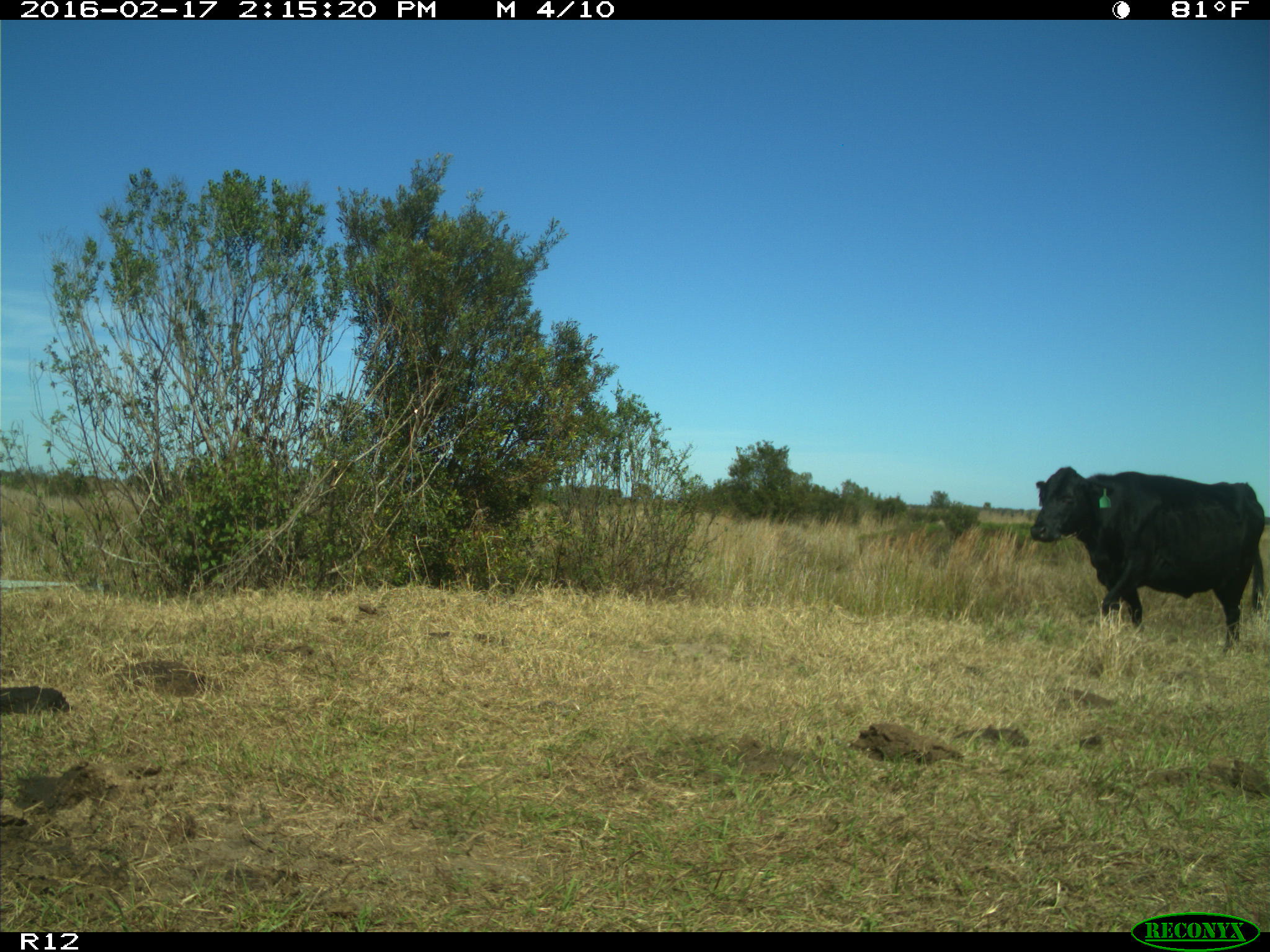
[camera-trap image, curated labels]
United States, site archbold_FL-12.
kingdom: Animalia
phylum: Chordata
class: Mammalia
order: Artiodactyla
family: Bovidae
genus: Bos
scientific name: Bos taurus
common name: domestic cow